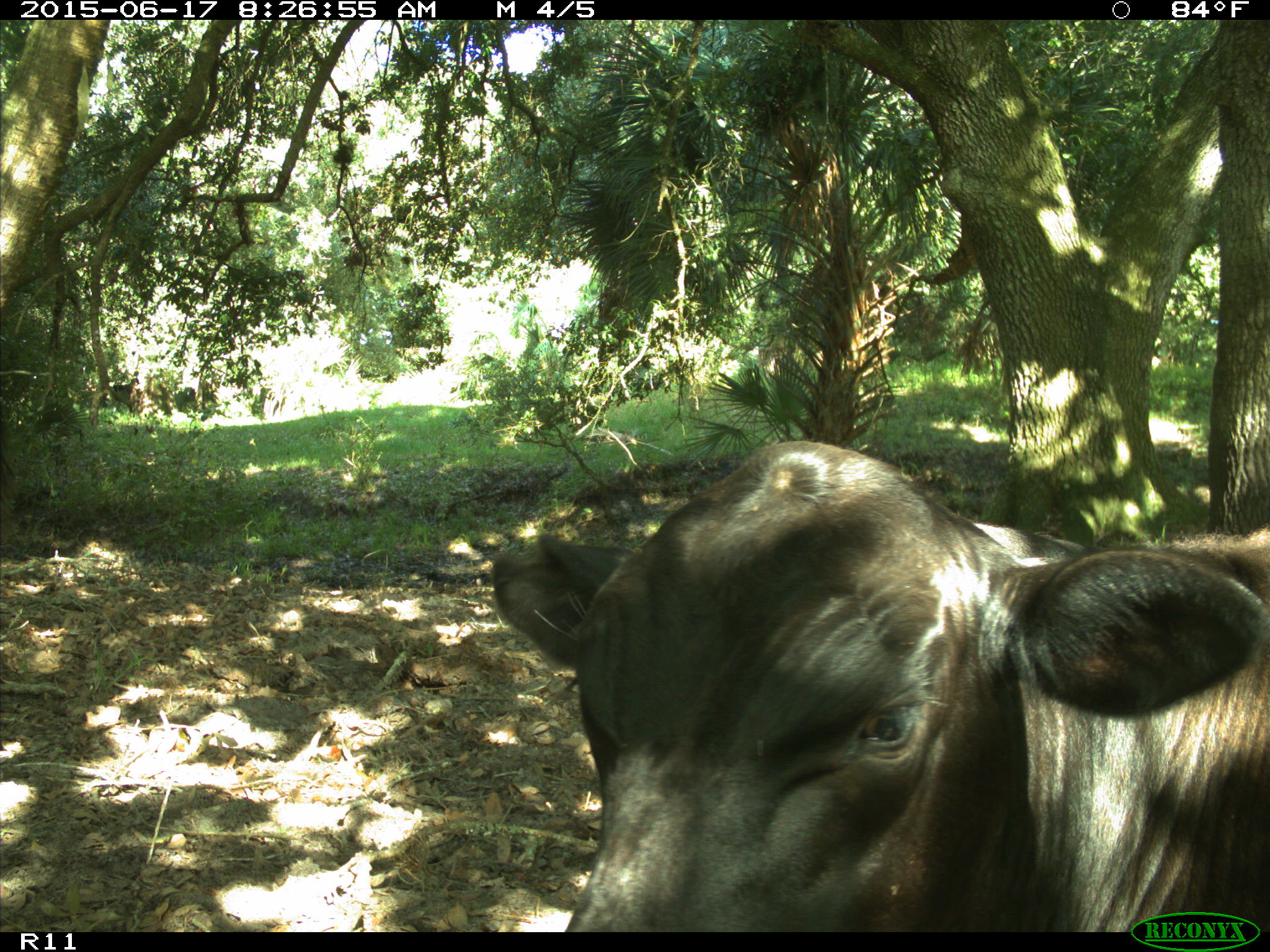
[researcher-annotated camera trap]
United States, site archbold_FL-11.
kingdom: Animalia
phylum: Chordata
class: Mammalia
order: Artiodactyla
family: Bovidae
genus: Bos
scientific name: Bos taurus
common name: domestic cow